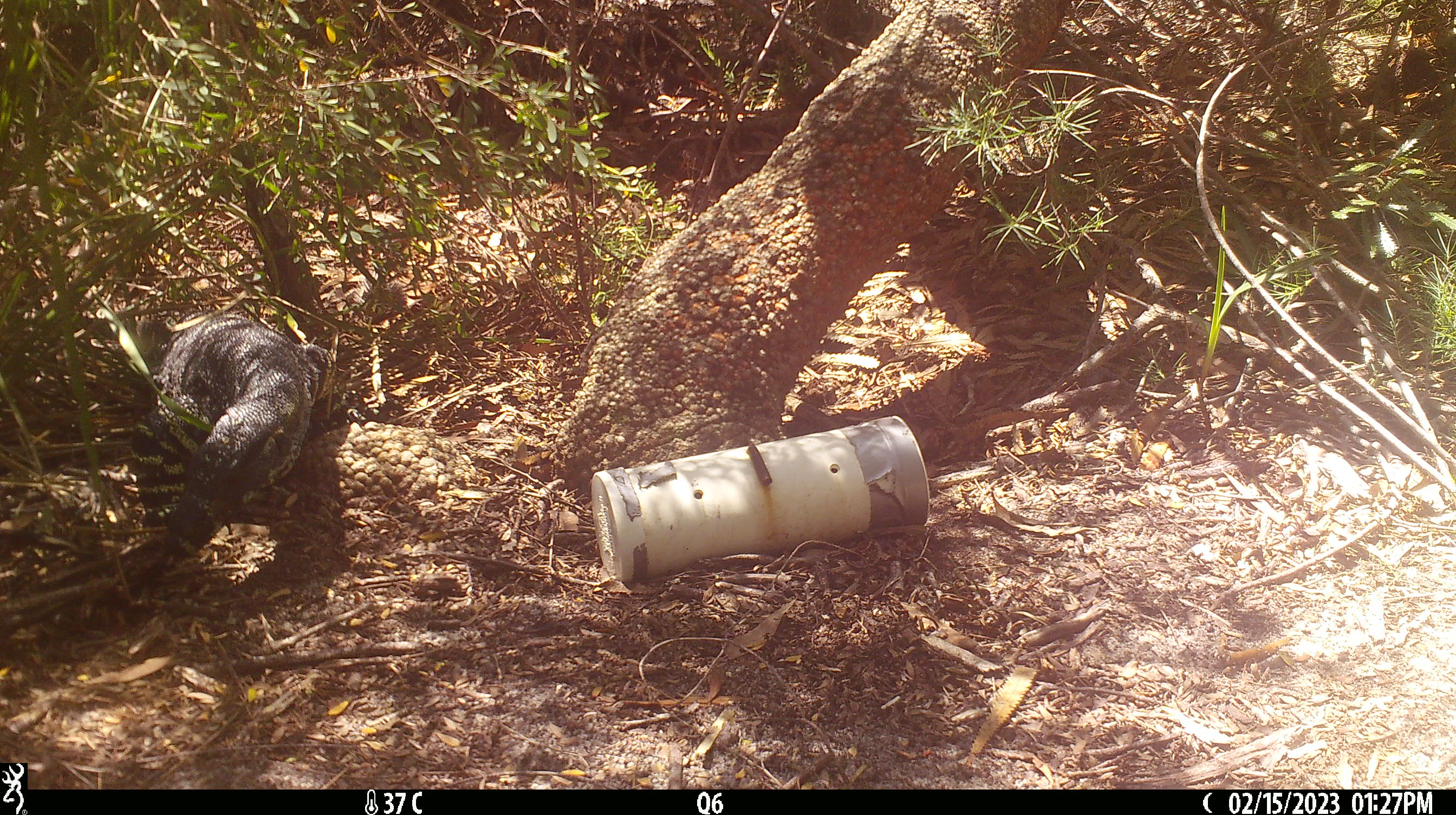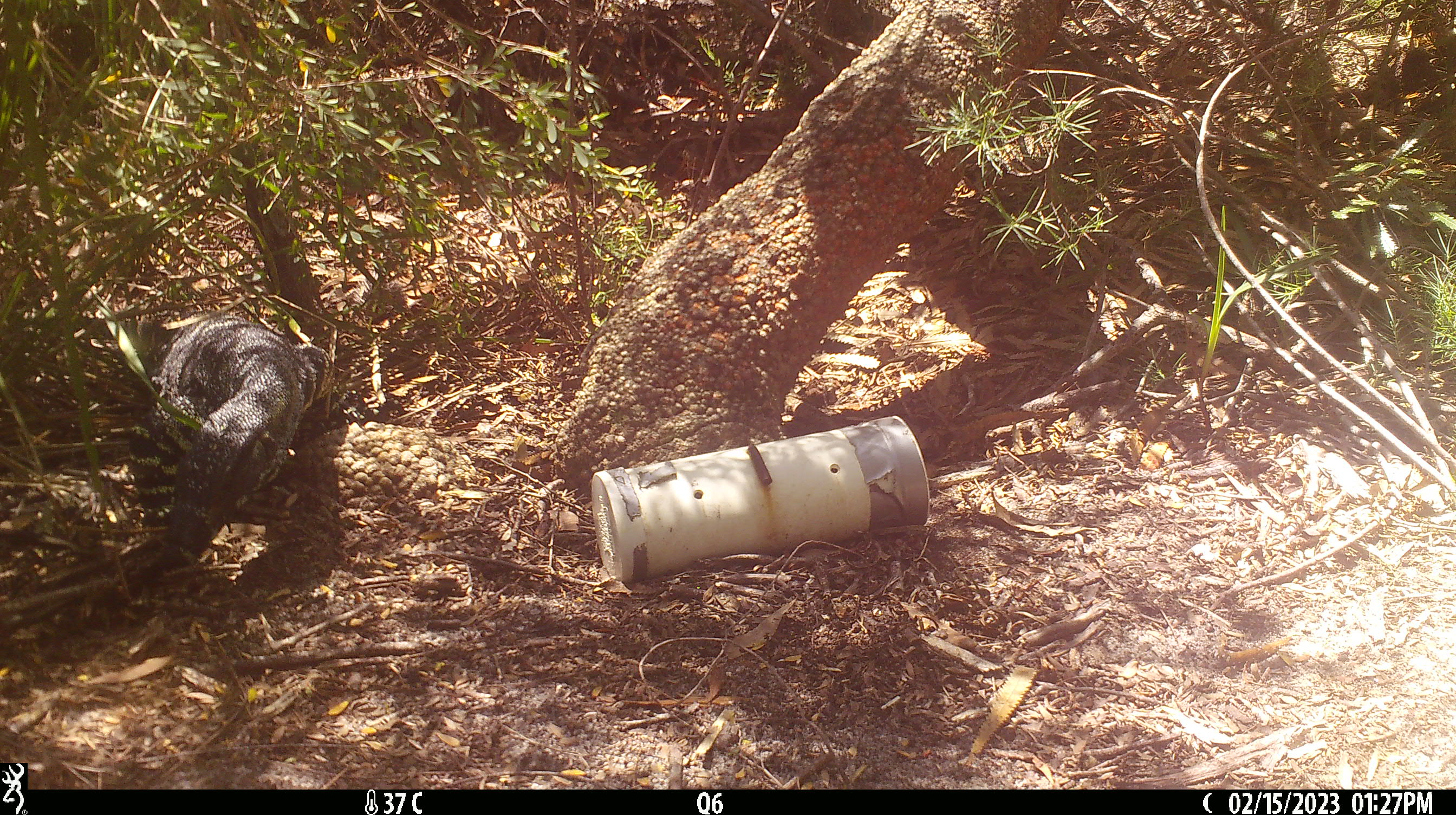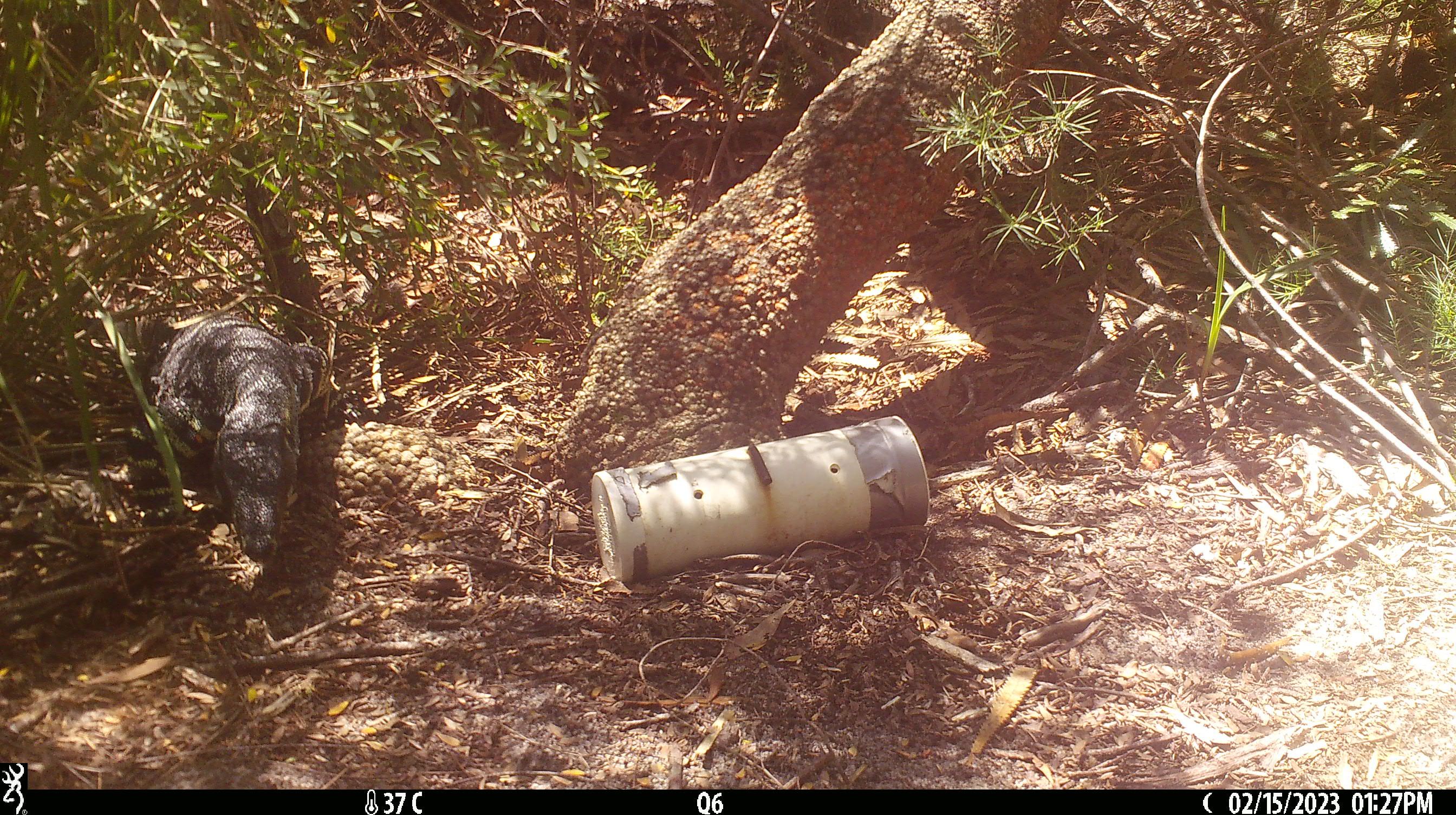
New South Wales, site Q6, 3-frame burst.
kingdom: Animalia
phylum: Chordata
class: Reptilia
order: Squamata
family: Varanidae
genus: Varanus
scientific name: Varanus varius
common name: lace monitor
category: goanna